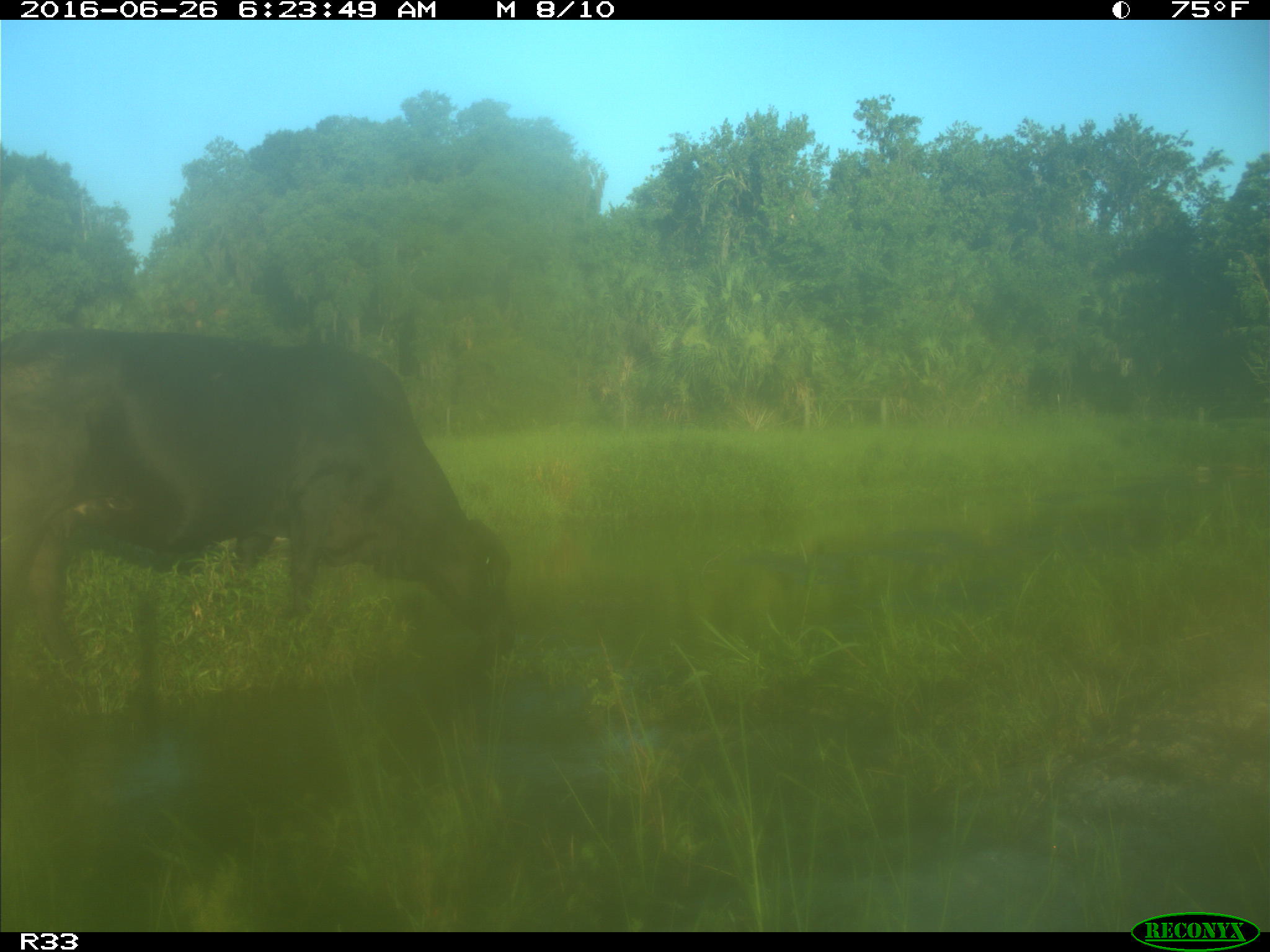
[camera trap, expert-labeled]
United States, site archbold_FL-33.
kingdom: Animalia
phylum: Chordata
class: Mammalia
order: Artiodactyla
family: Bovidae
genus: Bos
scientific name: Bos taurus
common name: domestic cow